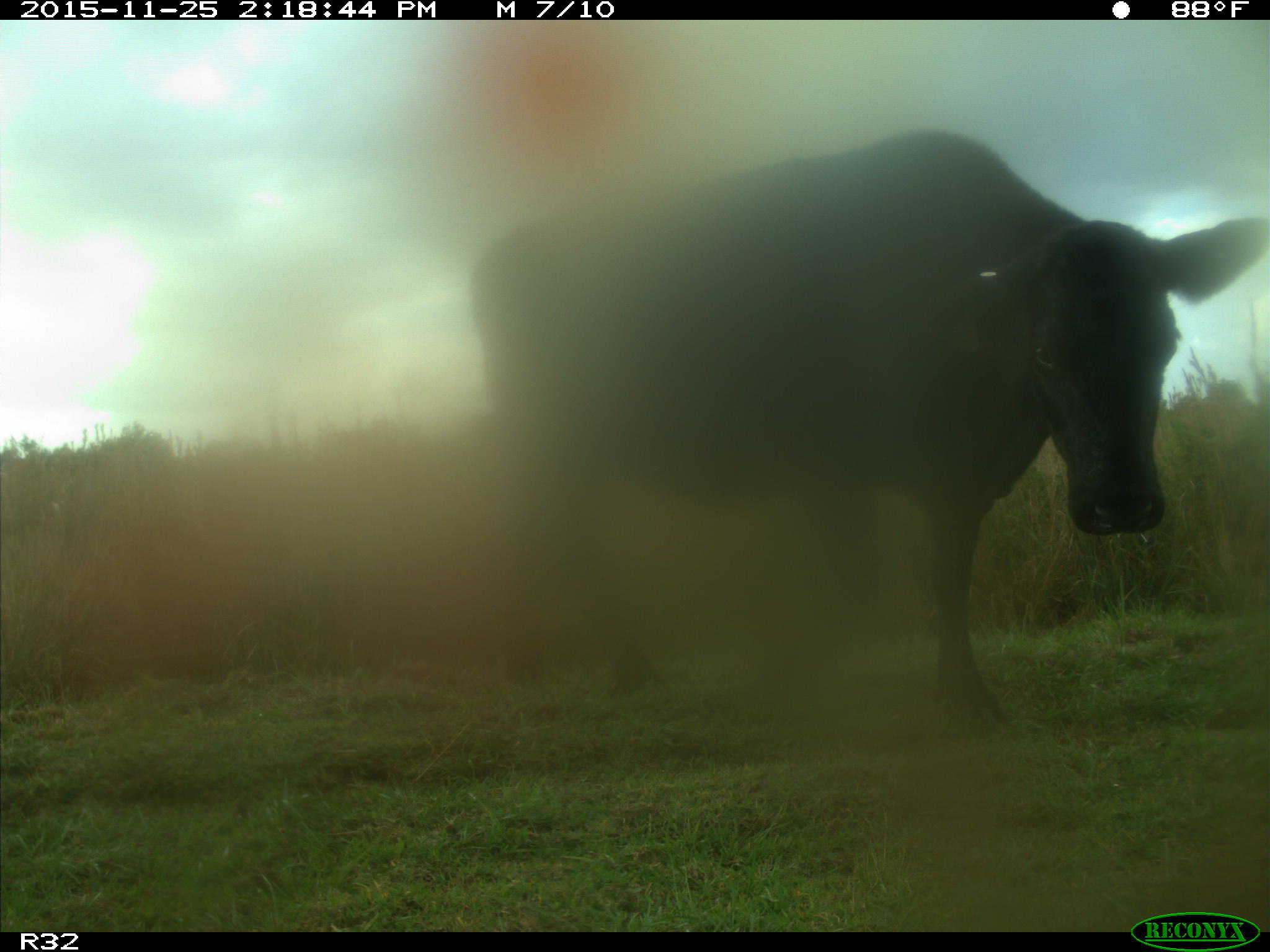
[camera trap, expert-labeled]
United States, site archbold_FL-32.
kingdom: Animalia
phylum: Chordata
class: Mammalia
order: Artiodactyla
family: Bovidae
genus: Bos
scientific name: Bos taurus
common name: domestic cow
Bos taurus (domestic cow).